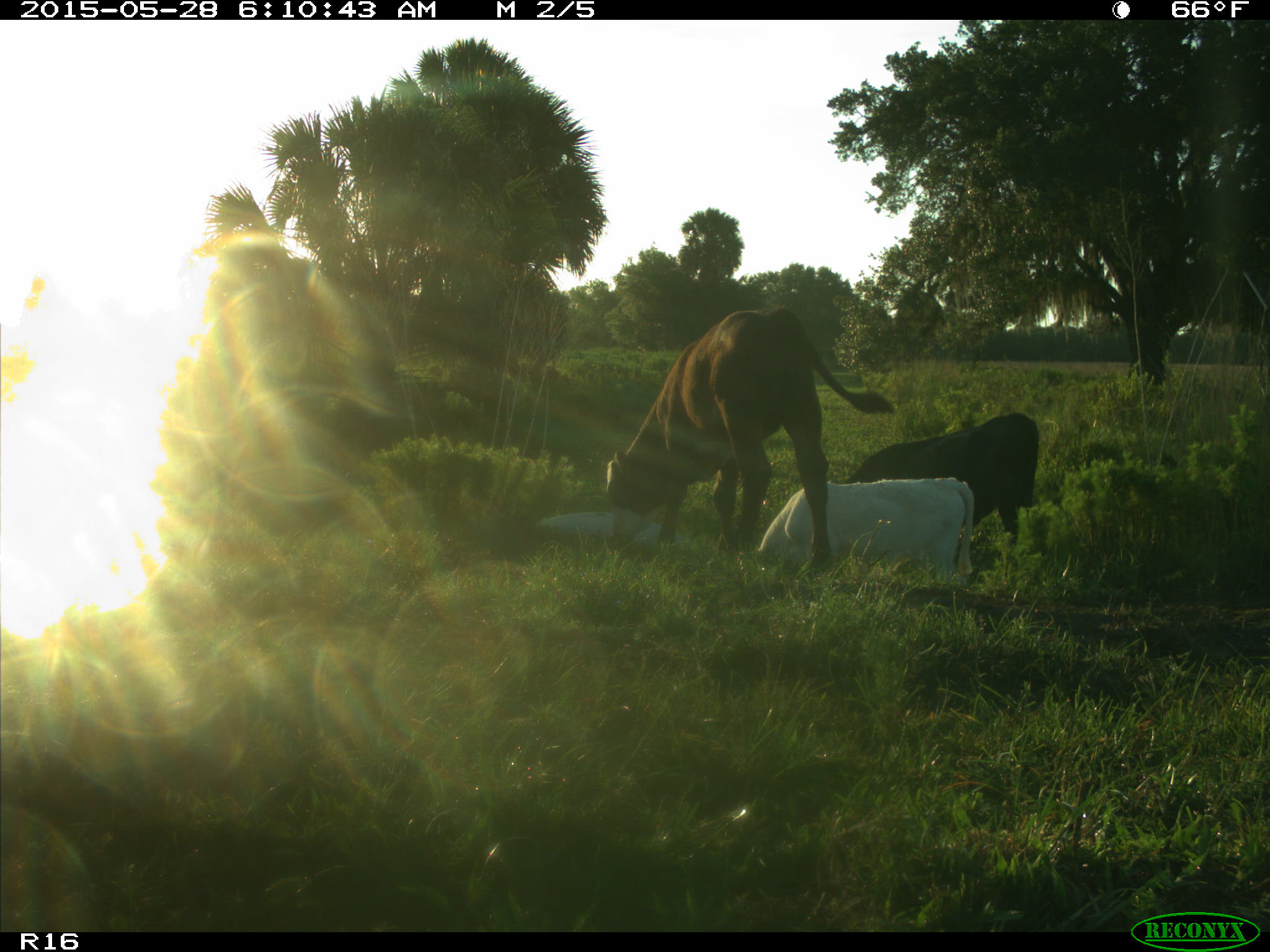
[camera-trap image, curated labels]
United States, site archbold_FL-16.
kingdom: Animalia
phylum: Chordata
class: Mammalia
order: Artiodactyla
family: Bovidae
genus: Bos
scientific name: Bos taurus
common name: domestic cow